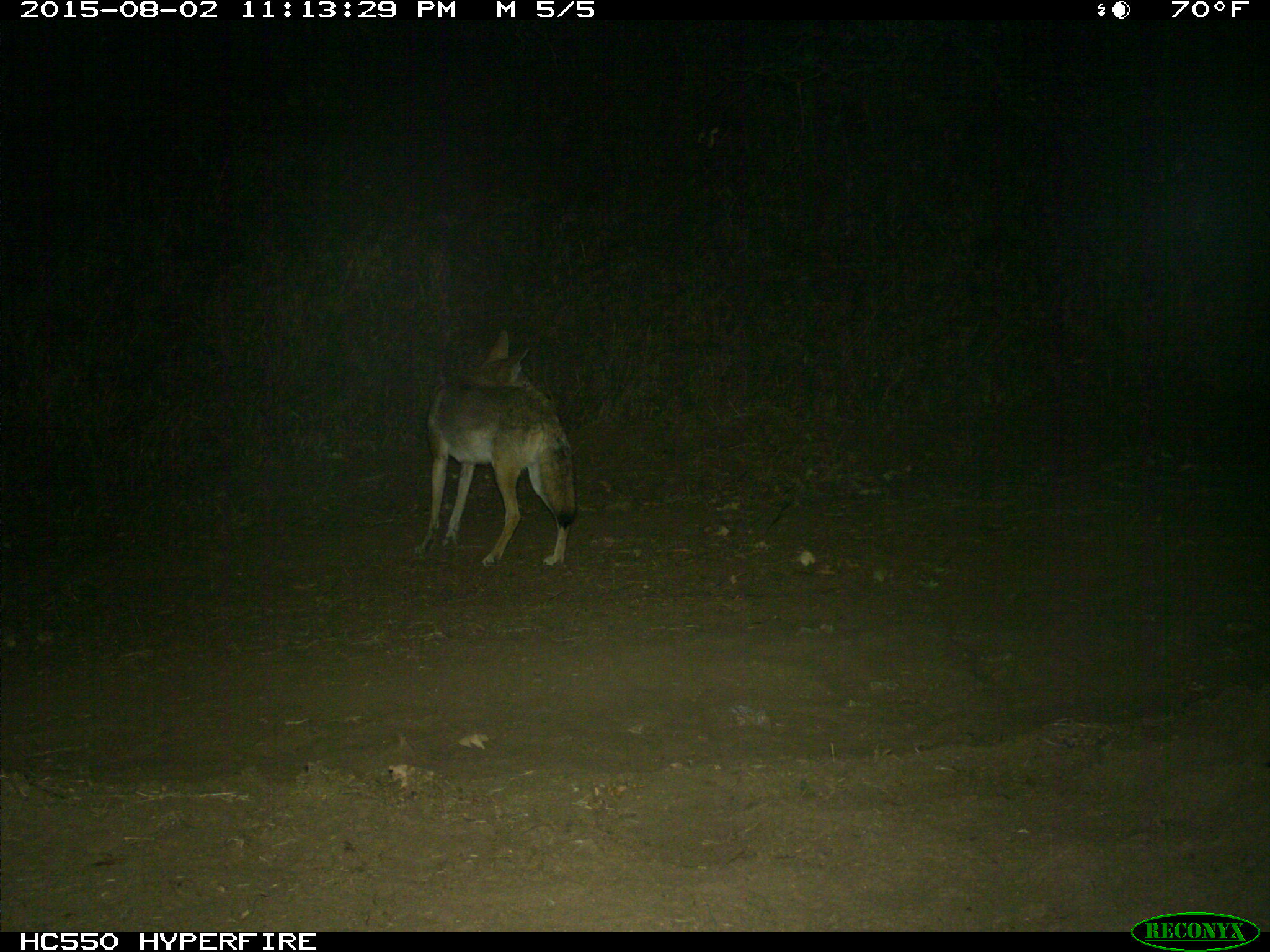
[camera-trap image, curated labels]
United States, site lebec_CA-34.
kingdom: Animalia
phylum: Chordata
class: Mammalia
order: Carnivora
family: Canidae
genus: Canis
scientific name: Canis latrans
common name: coyote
Canis latrans (coyote).